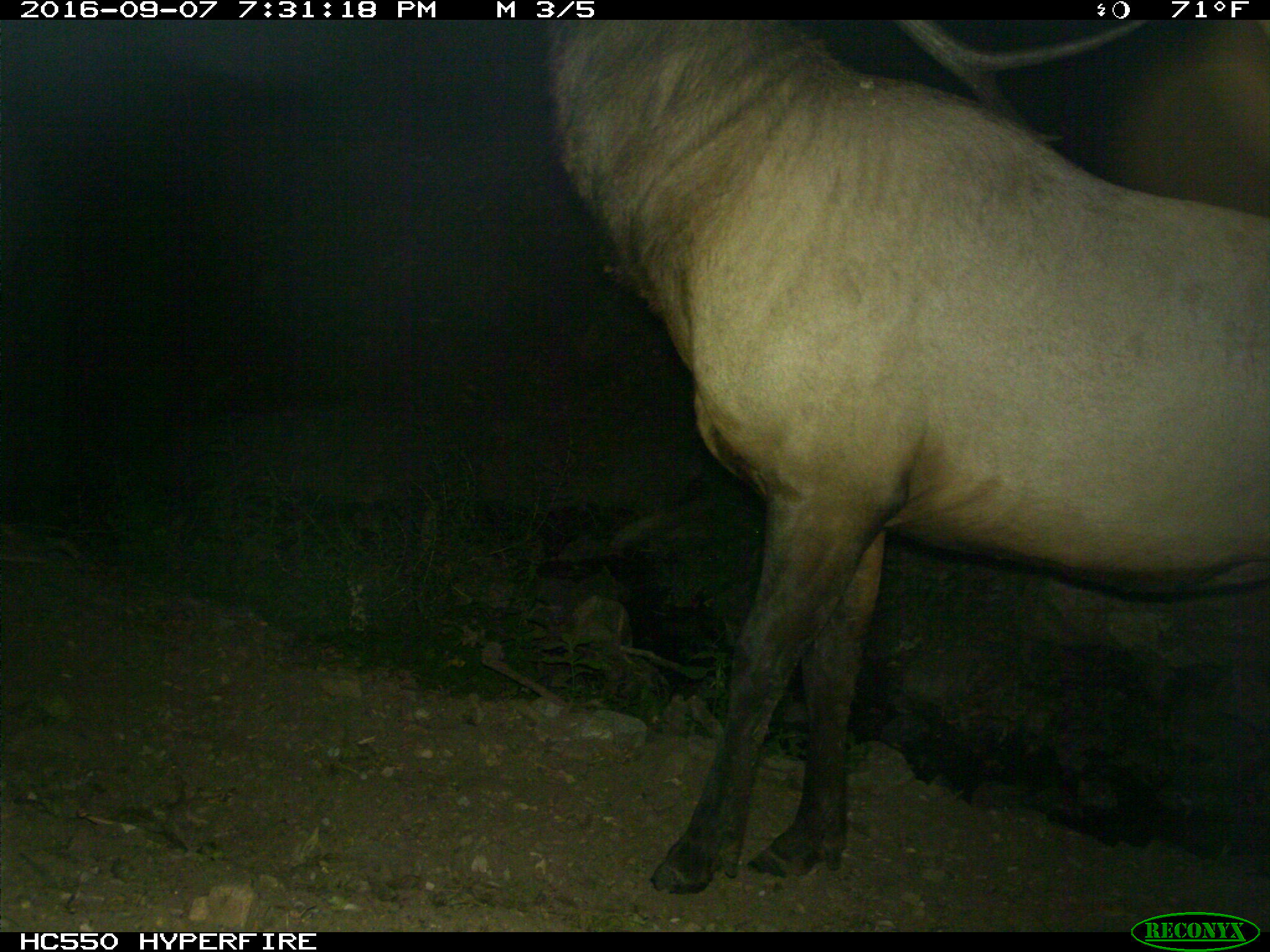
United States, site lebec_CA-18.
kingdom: Animalia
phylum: Chordata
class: Mammalia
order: Artiodactyla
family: Cervidae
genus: Cervus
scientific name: Cervus canadensis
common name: elk